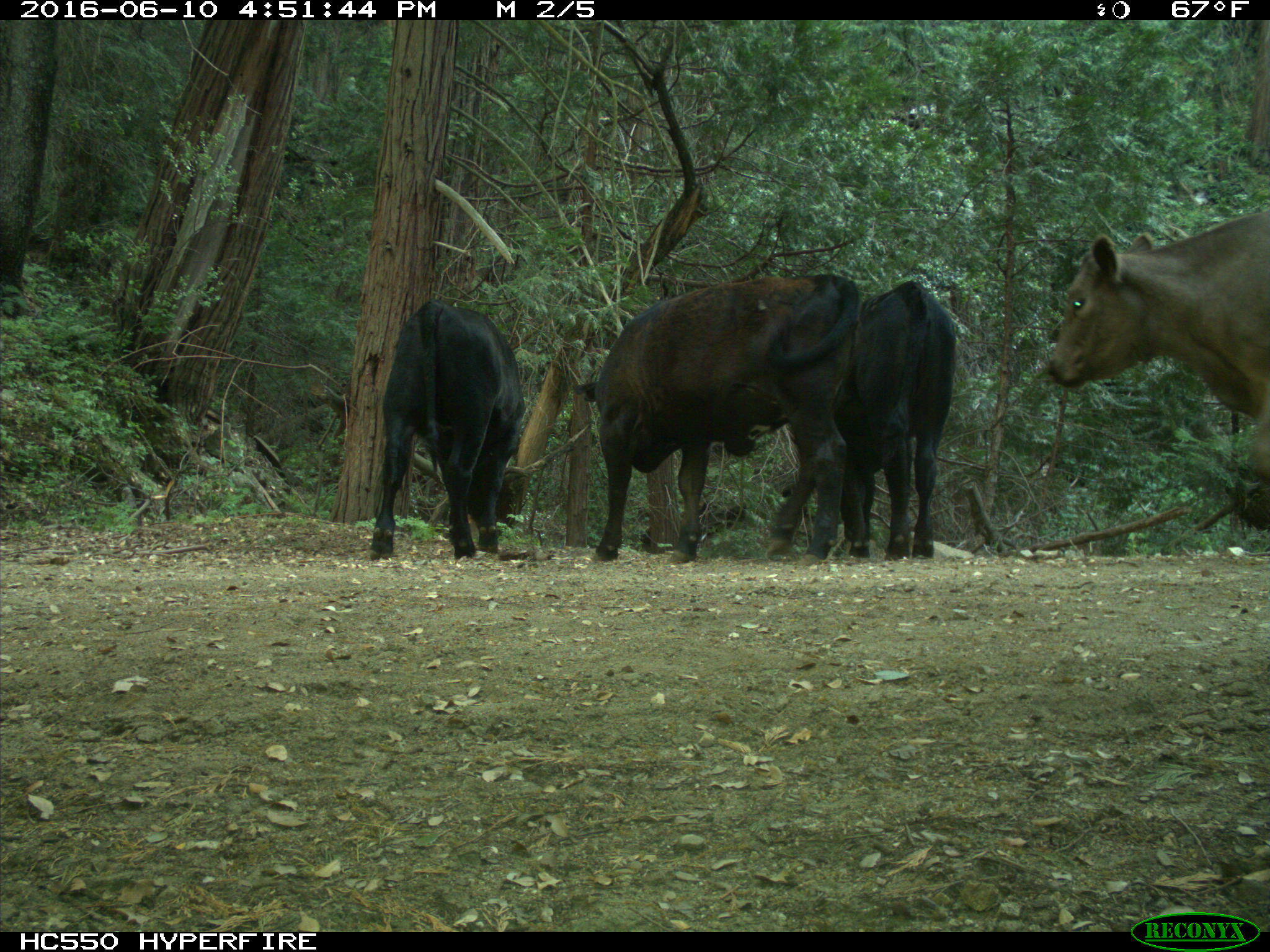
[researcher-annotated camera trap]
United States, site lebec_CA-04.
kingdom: Animalia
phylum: Chordata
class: Mammalia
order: Artiodactyla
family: Bovidae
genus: Bos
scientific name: Bos taurus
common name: domestic cow